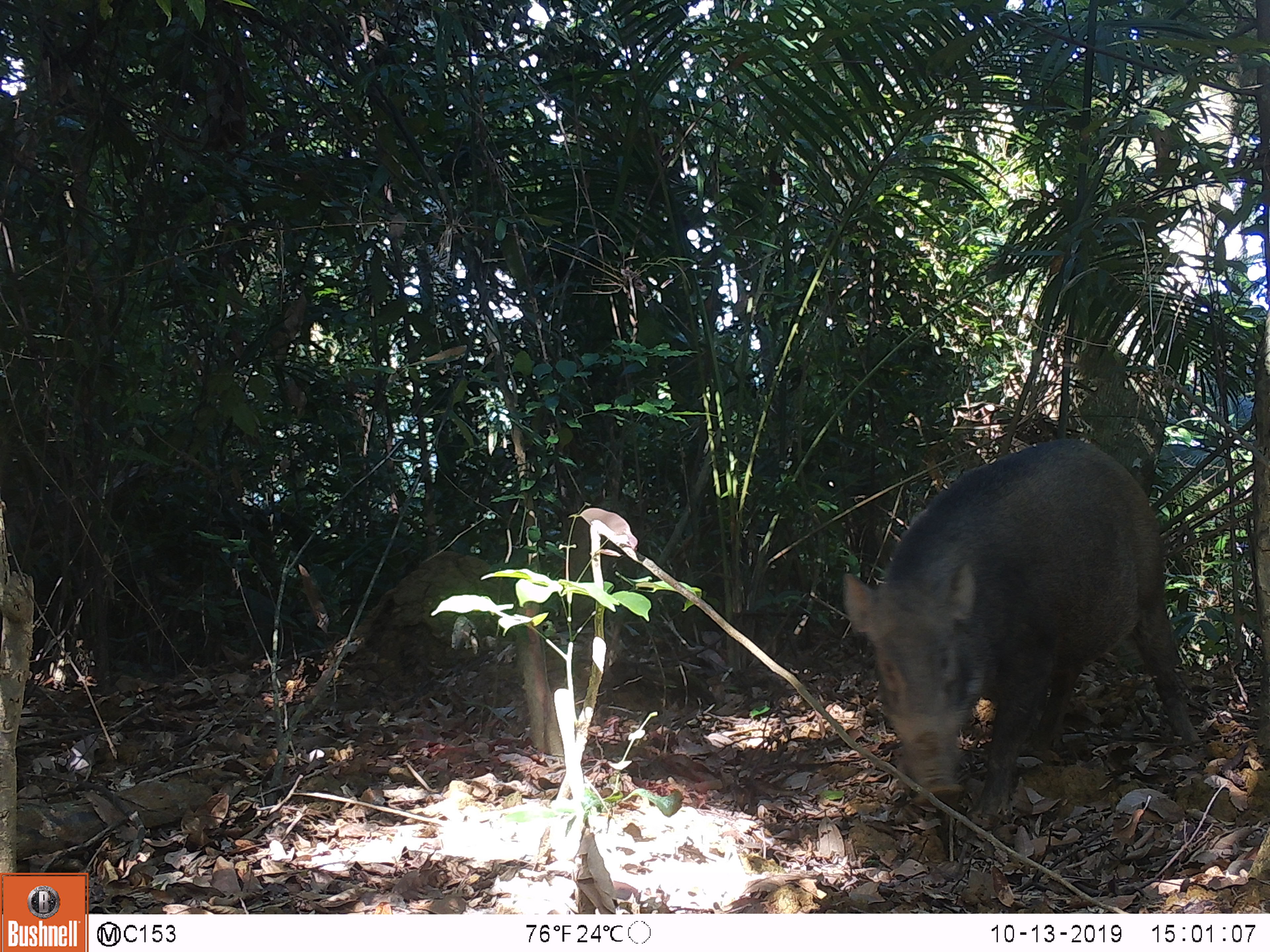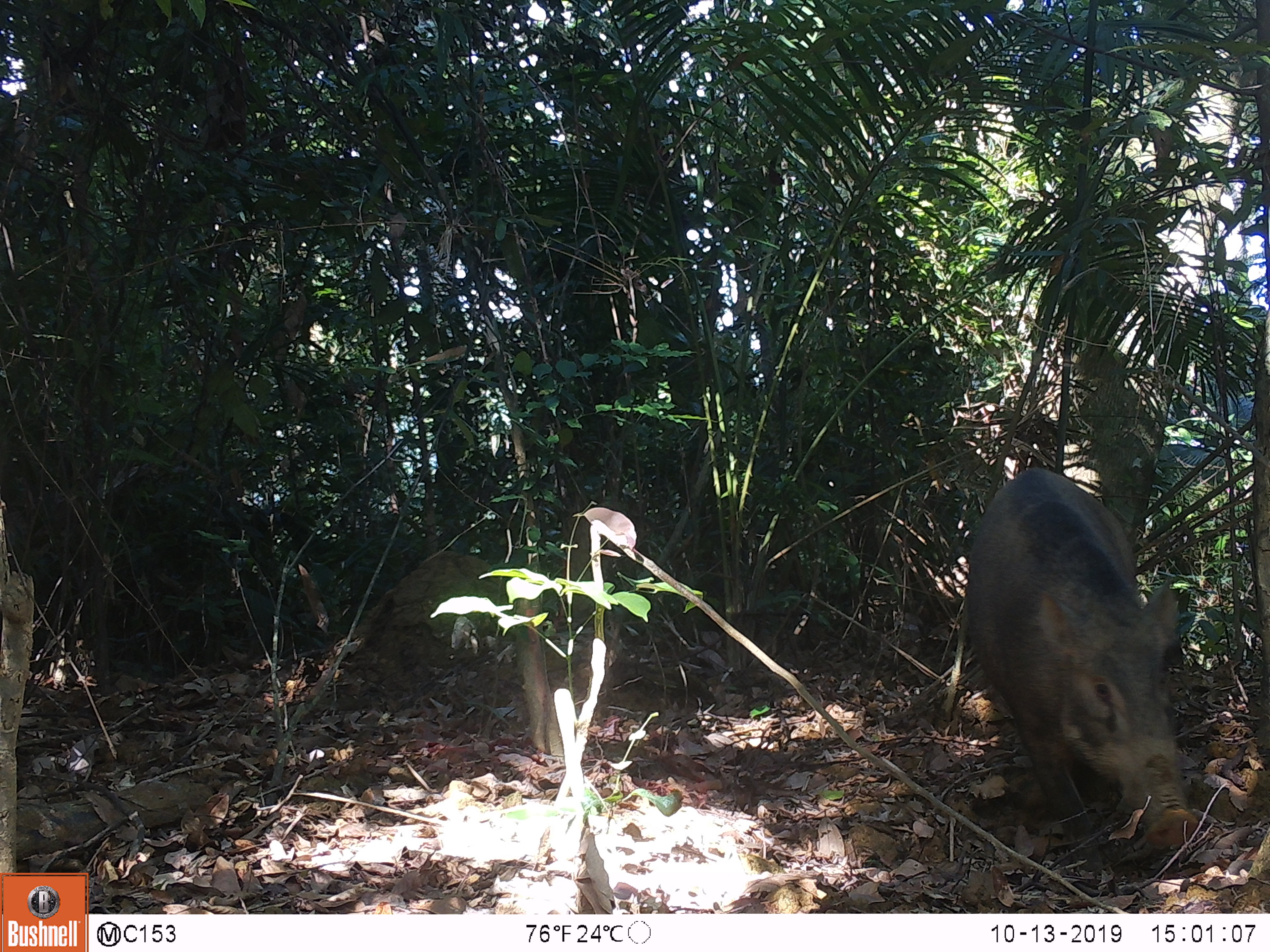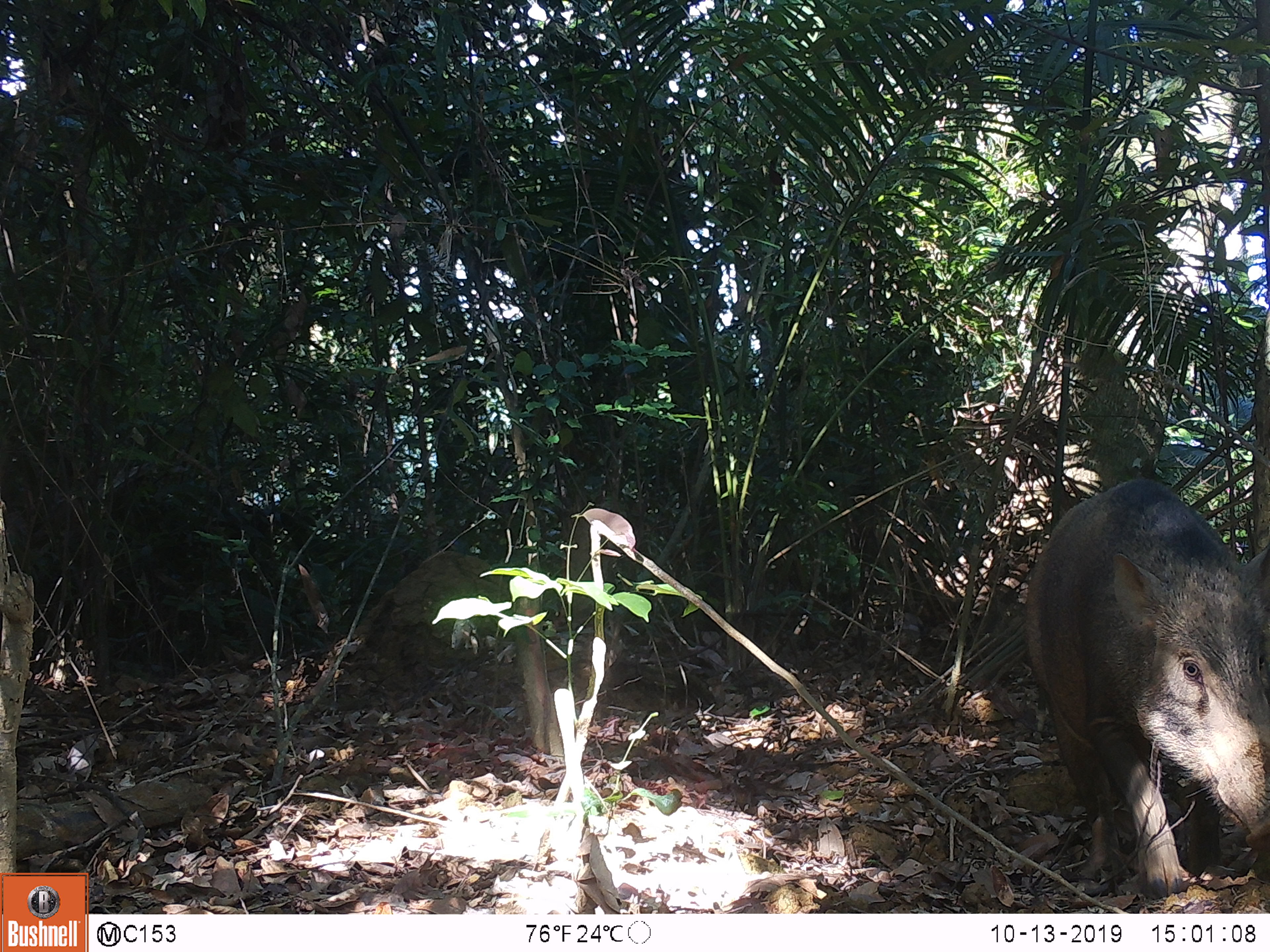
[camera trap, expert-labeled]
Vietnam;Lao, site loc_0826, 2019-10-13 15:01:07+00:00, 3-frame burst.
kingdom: Animalia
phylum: Chordata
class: Mammalia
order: Artiodactyla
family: Suidae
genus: Sus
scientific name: Sus scrofa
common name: eurasian wild pig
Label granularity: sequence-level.